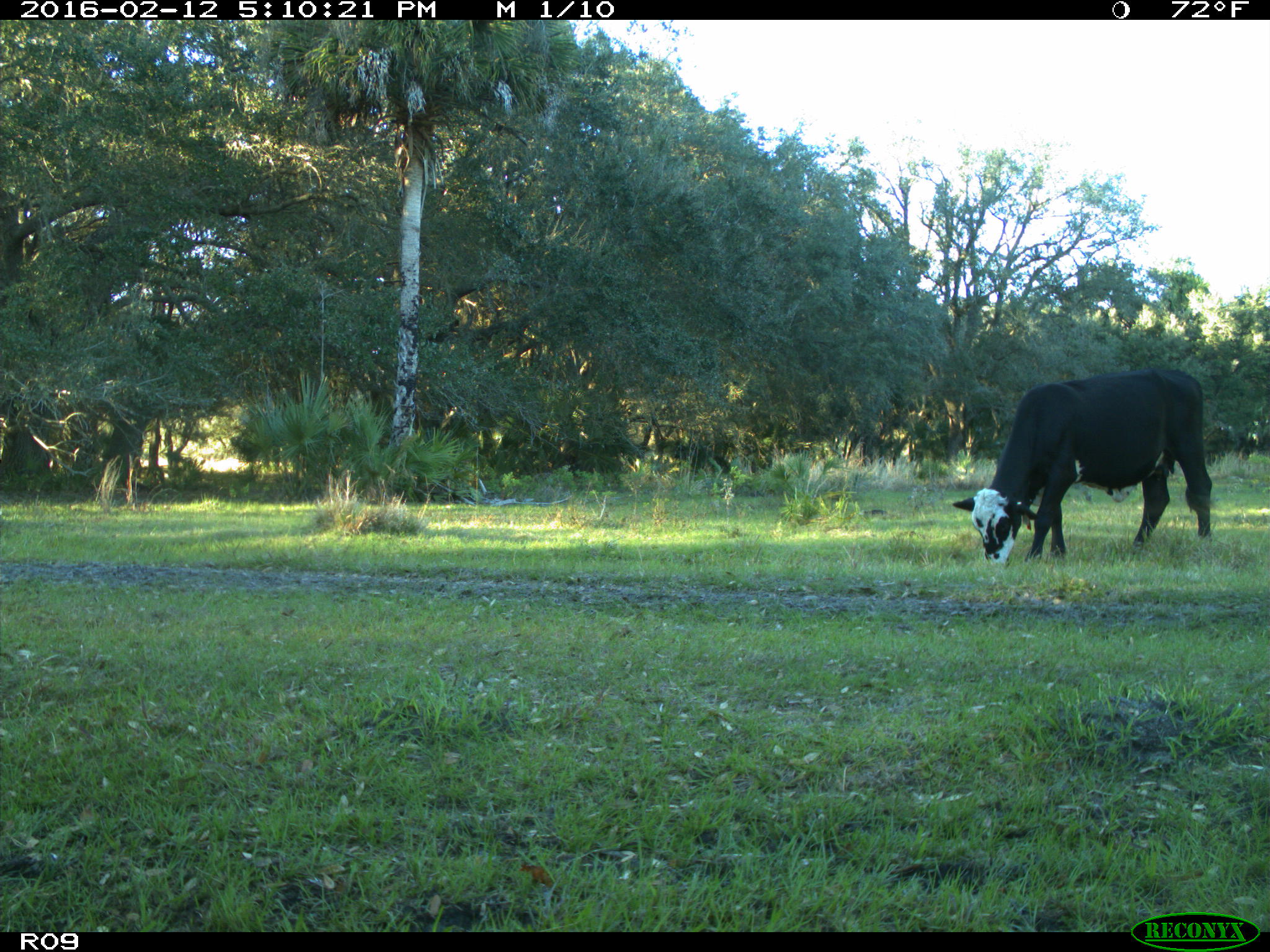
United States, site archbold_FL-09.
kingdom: Animalia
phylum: Chordata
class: Mammalia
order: Artiodactyla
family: Bovidae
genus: Bos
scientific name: Bos taurus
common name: domestic cow